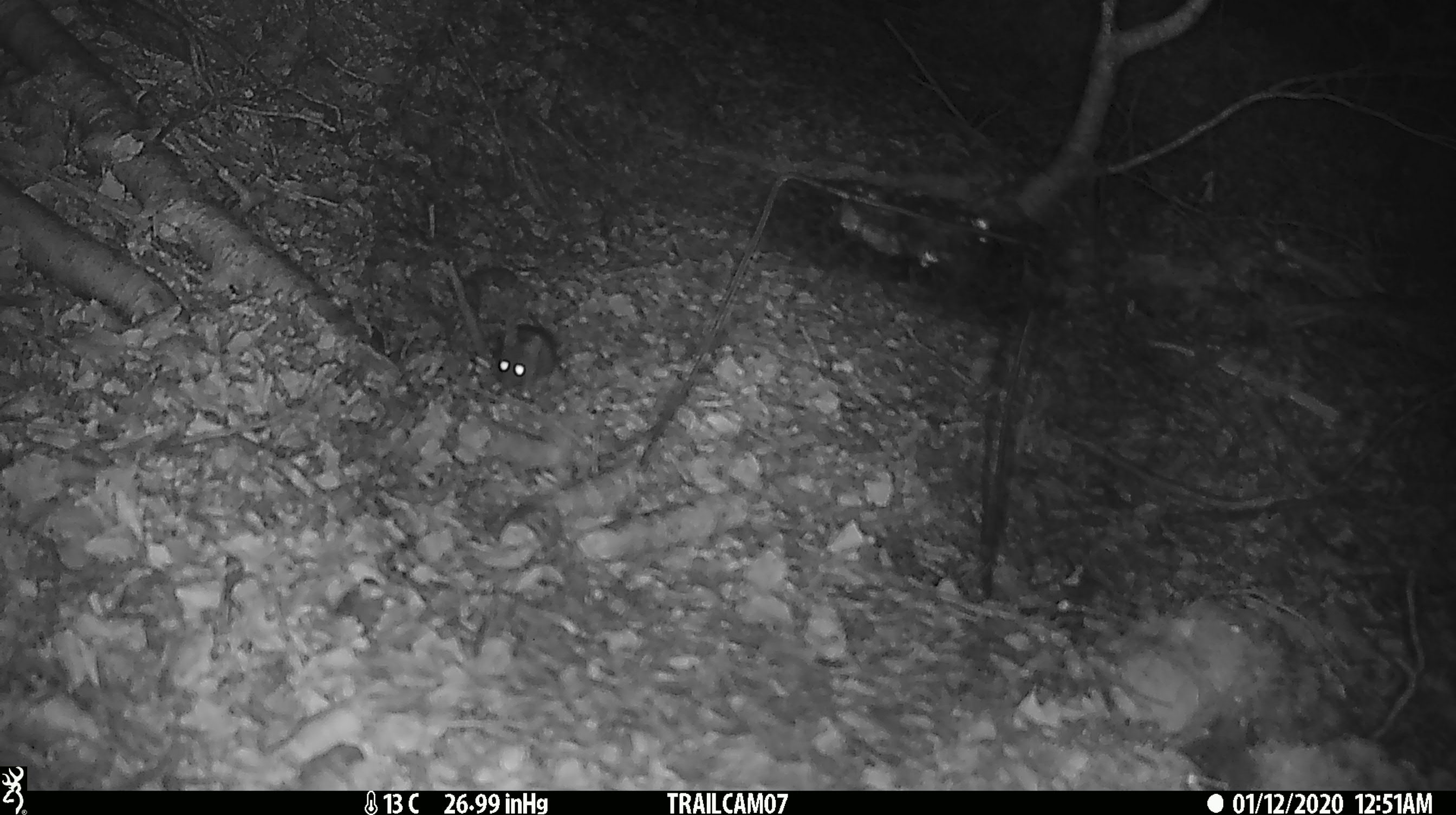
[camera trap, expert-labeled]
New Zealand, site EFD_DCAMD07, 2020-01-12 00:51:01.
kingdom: Animalia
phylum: Chordata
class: Mammalia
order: Rodentia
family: Muridae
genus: Mus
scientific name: Mus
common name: mouse